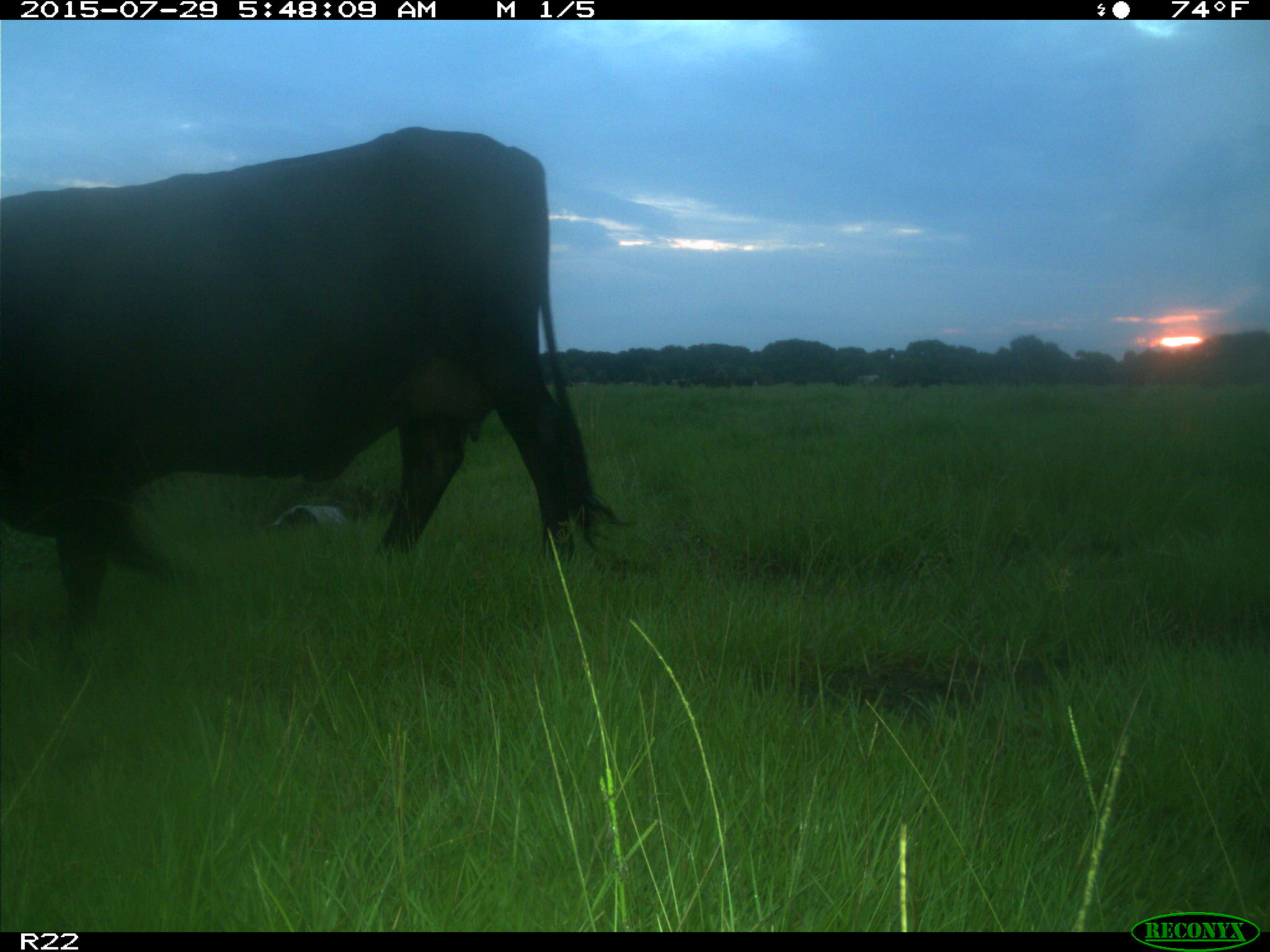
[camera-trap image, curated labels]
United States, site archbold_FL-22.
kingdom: Animalia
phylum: Chordata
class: Mammalia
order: Artiodactyla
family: Bovidae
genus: Bos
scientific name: Bos taurus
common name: domestic cow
Bos taurus (domestic cow).